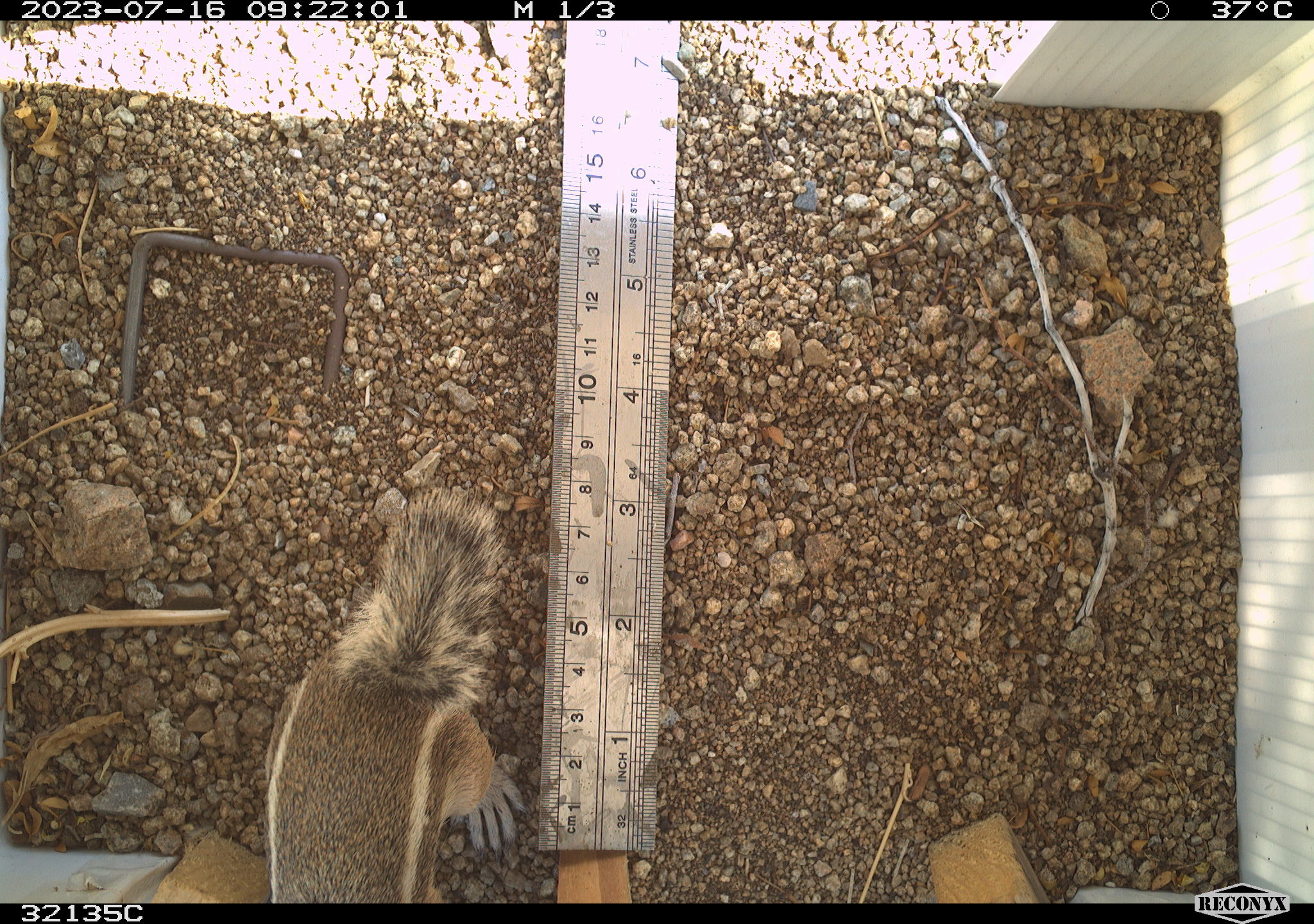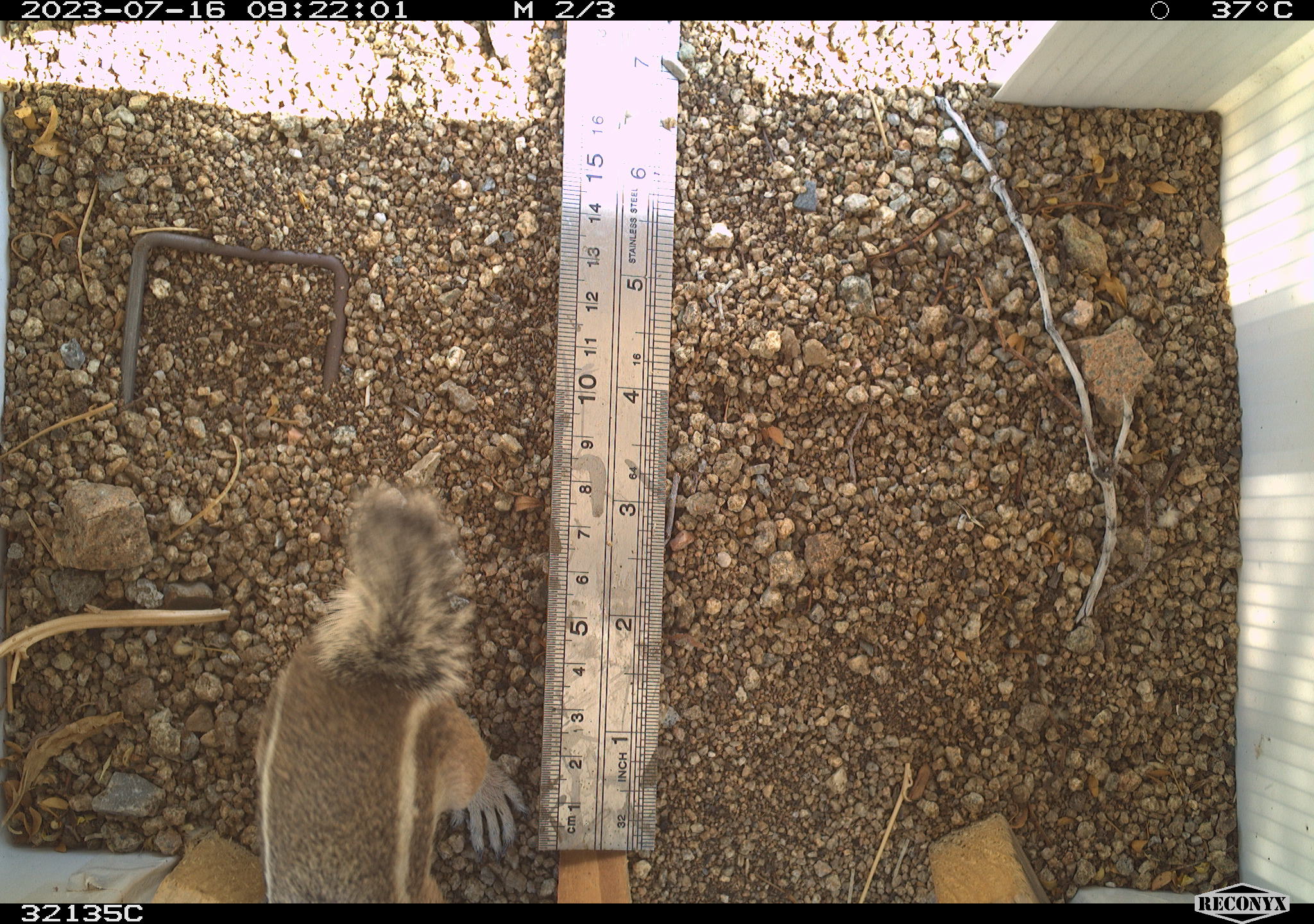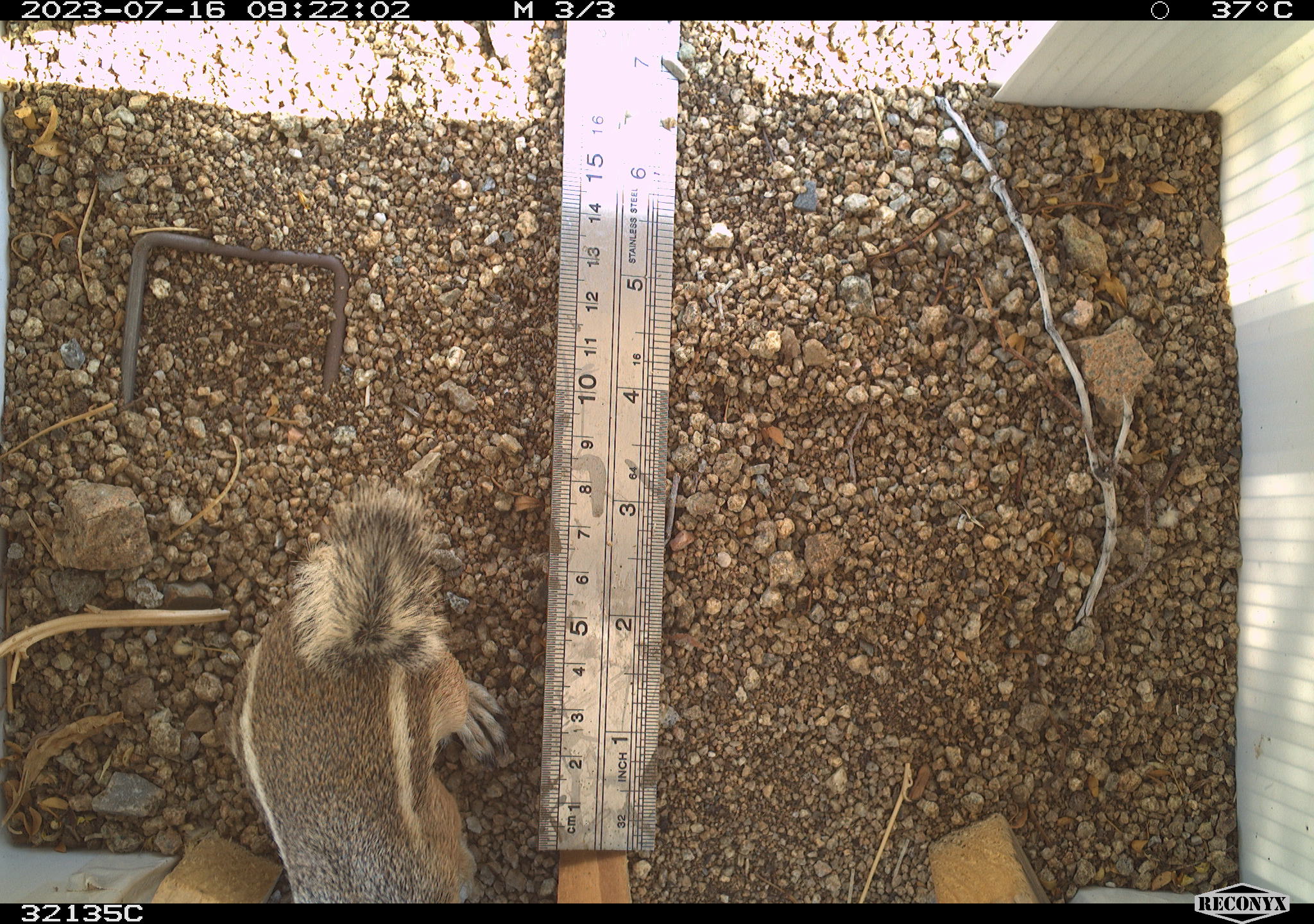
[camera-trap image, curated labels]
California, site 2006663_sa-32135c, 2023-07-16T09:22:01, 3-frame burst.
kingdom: Animalia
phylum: Chordata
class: Mammalia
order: Rodentia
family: Sciuridae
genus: Ammospermophilus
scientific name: Ammospermophilus leucurus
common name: white-tailed antelope squirrel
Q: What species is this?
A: White-tailed antelope squirrel (Ammospermophilus leucurus).